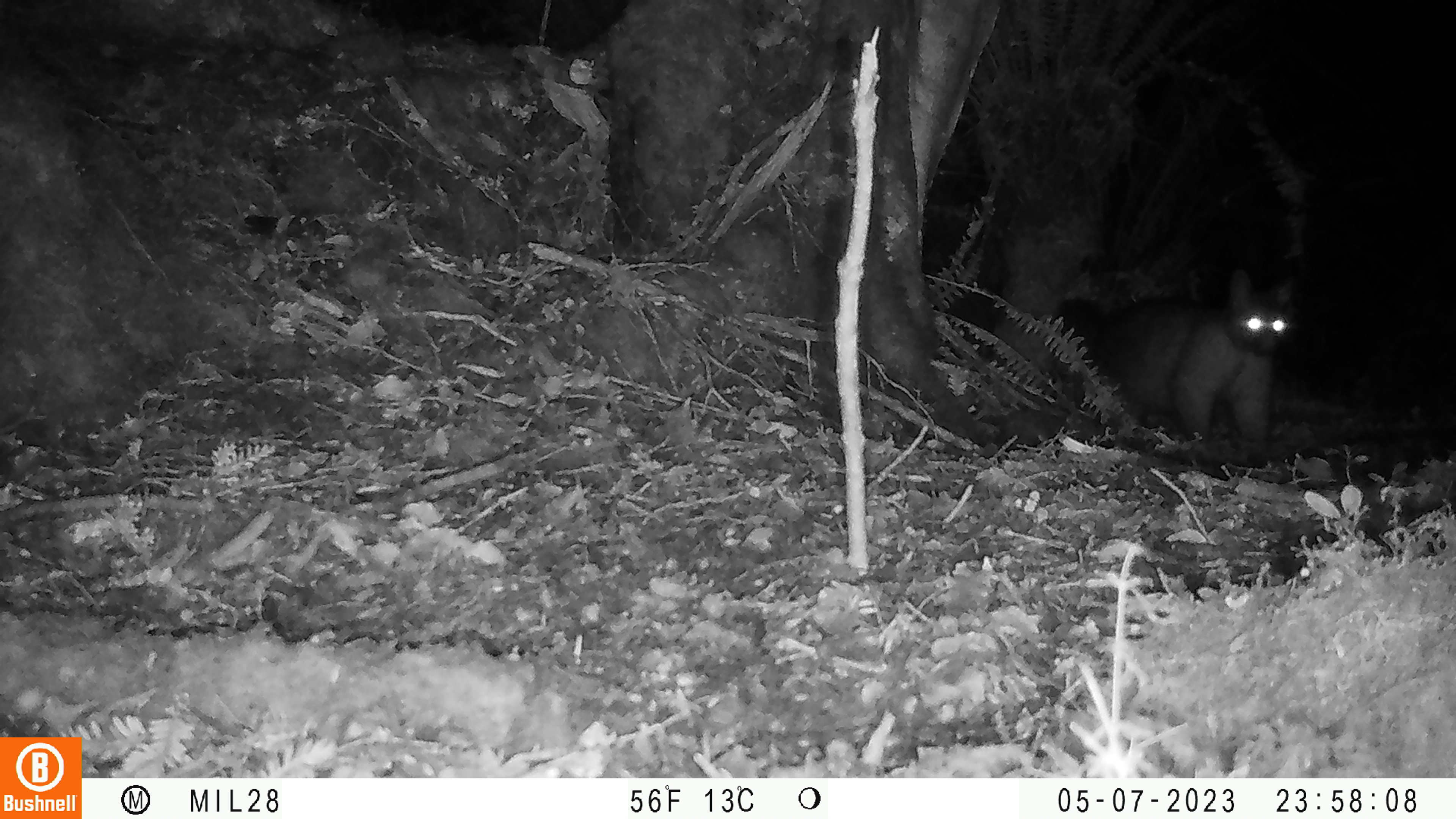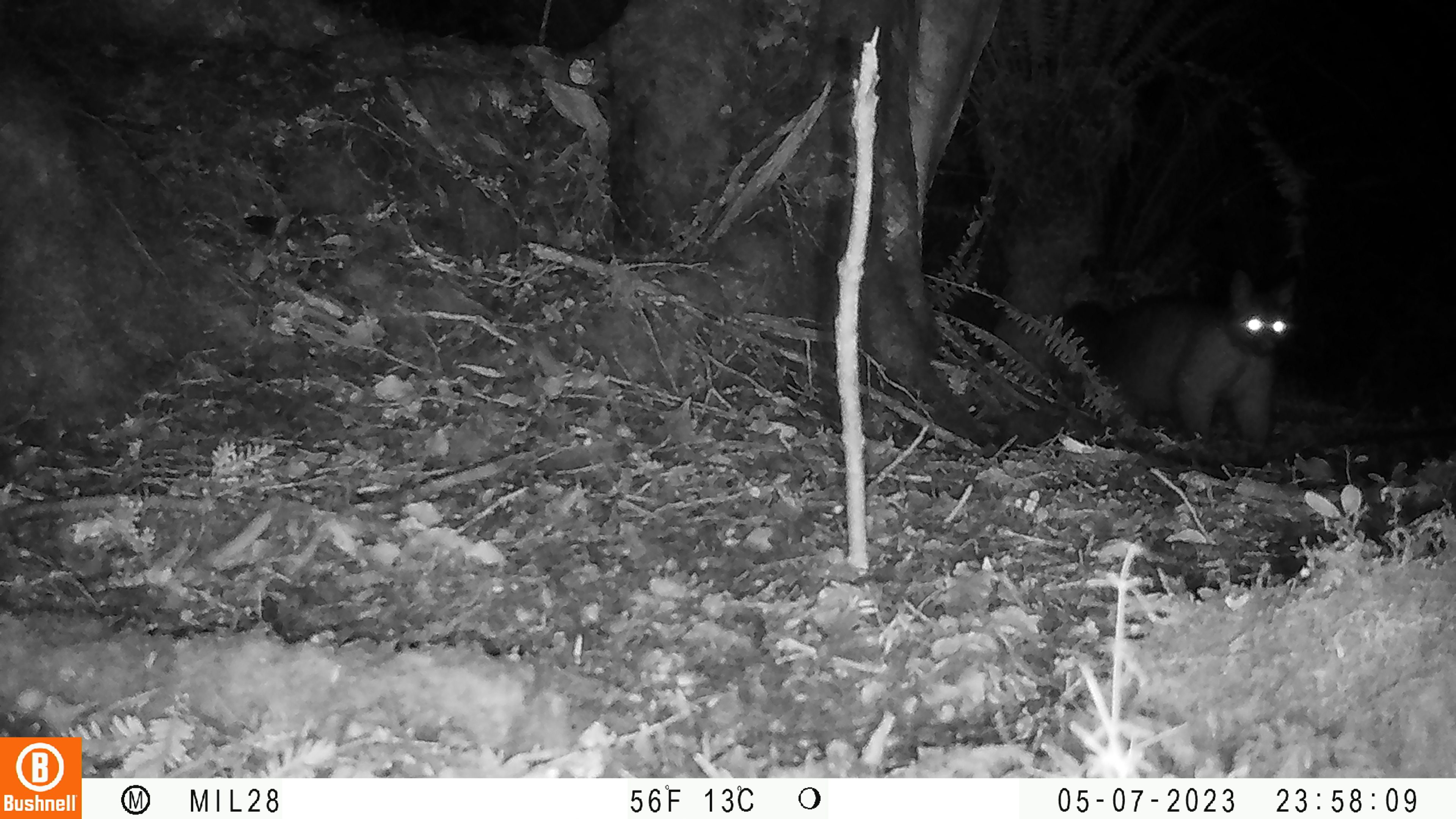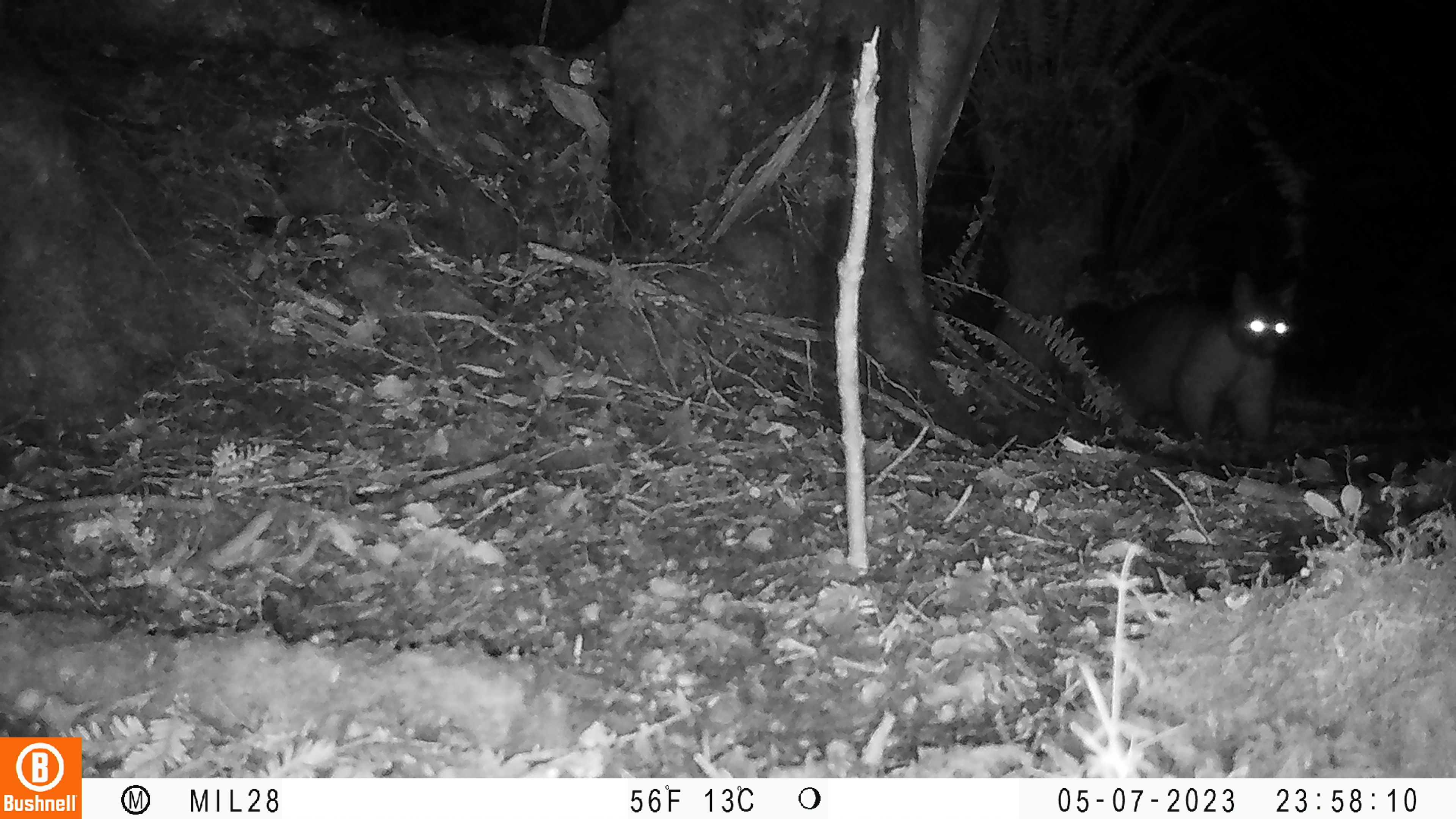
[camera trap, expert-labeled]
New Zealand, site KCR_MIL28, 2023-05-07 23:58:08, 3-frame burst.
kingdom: Animalia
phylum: Chordata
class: Mammalia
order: Diprotodontia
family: Phalangeridae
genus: Trichosurus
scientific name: Trichosurus vulpecula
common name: common brushtail possum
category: possum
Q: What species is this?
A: Possum (common brushtail possum) (Trichosurus vulpecula).